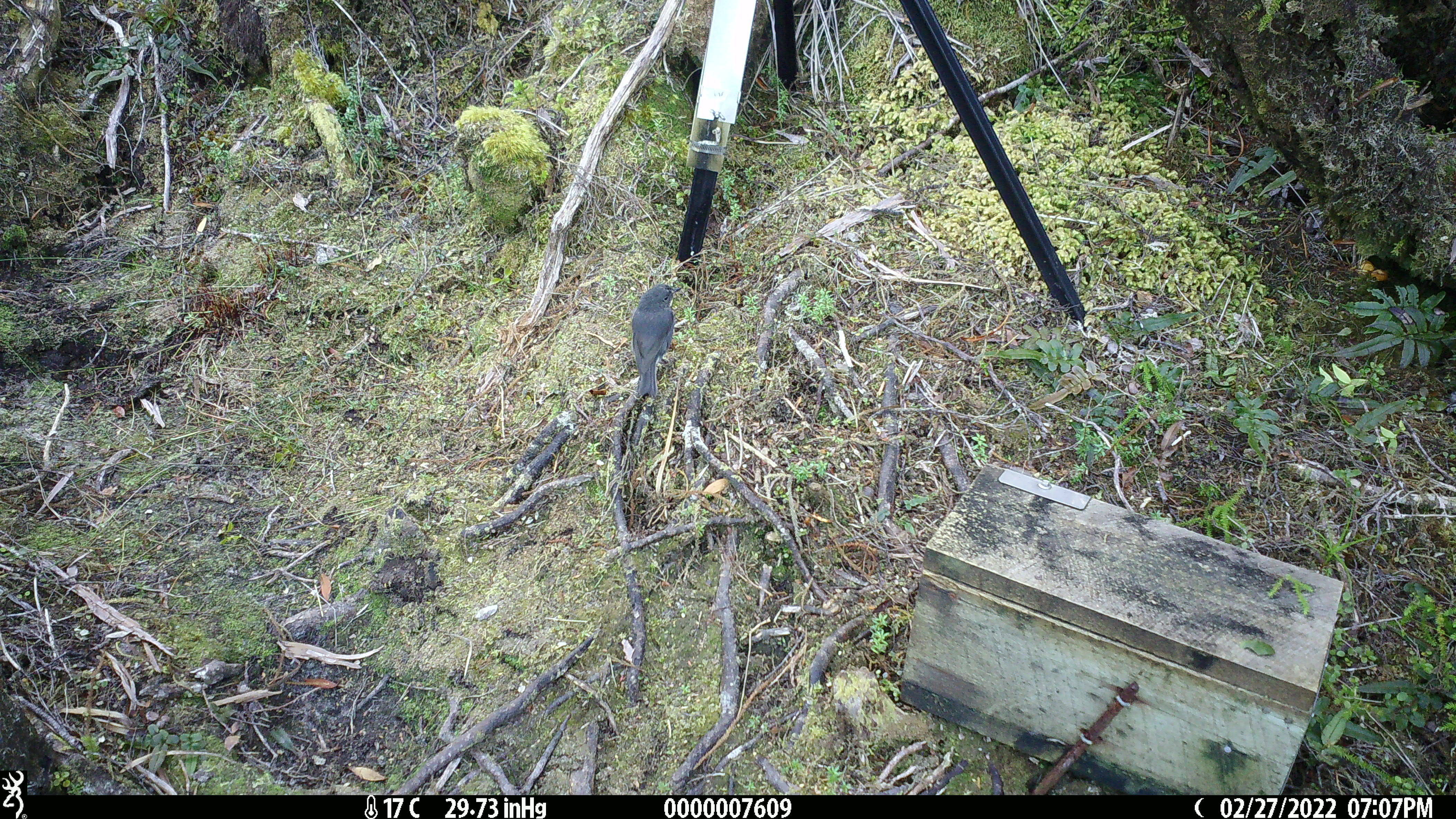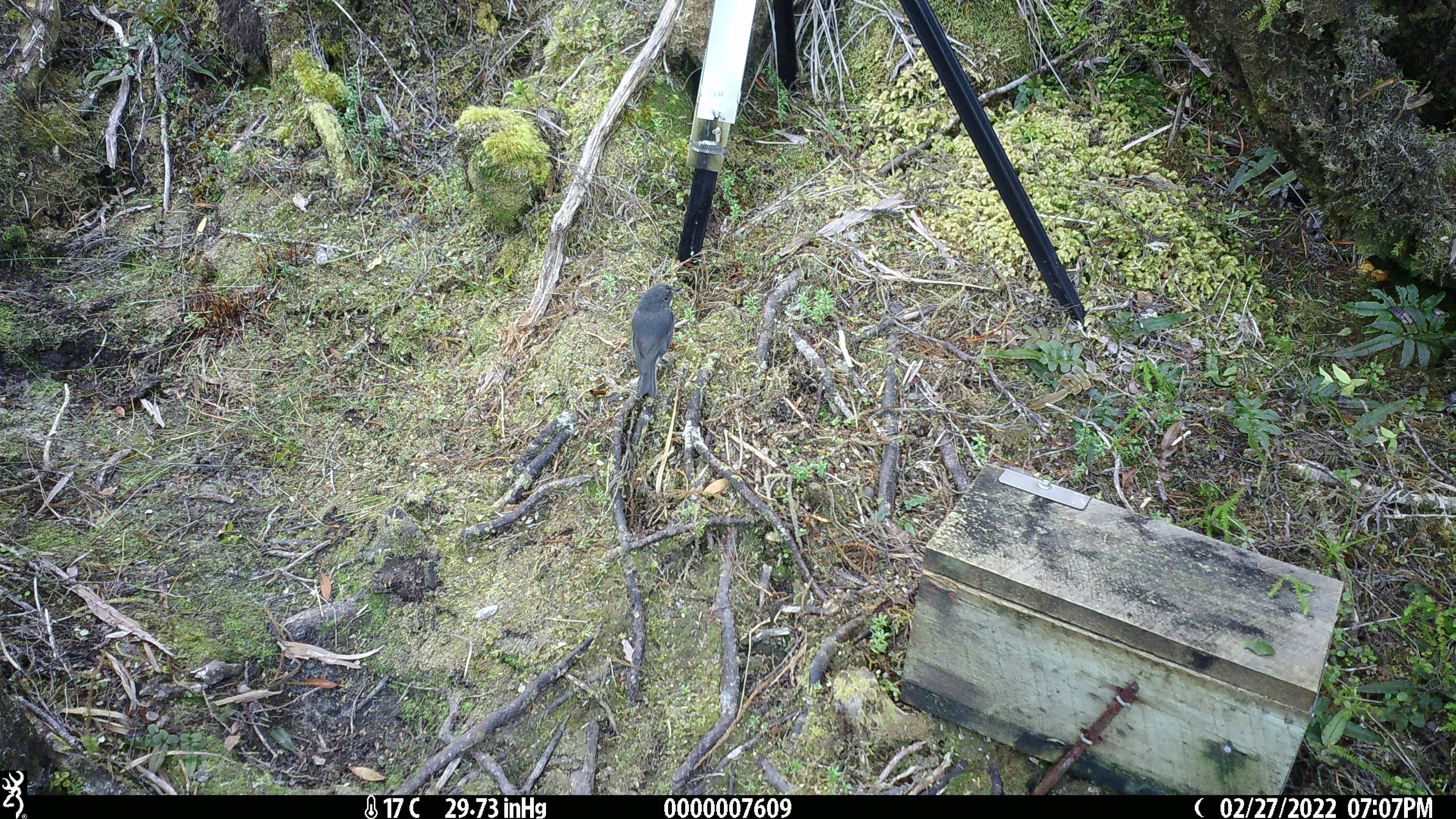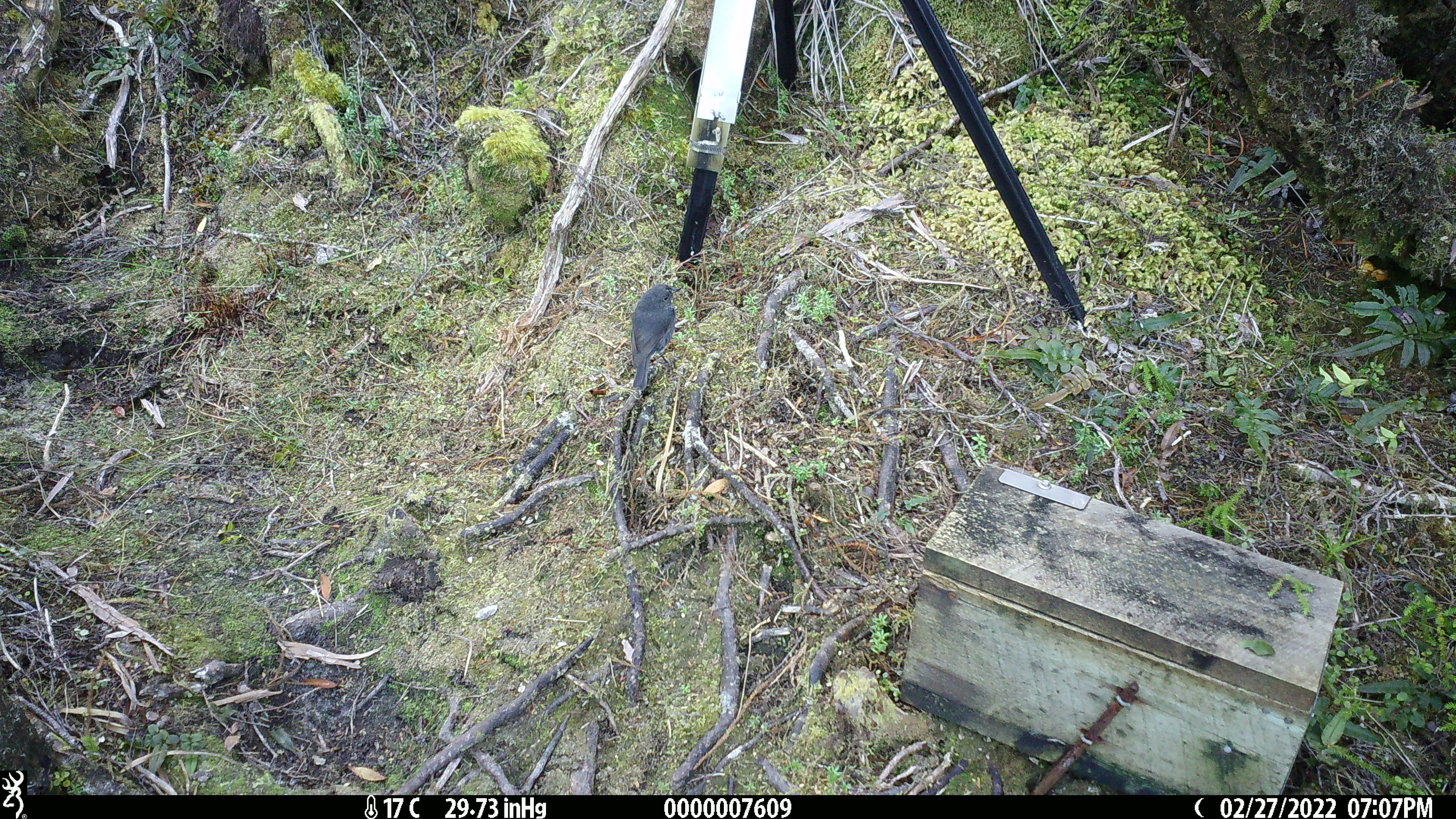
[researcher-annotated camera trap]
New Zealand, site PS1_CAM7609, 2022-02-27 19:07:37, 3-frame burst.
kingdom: Animalia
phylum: Chordata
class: Aves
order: Passeriformes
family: Petroicidae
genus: Petroica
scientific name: Petroica australis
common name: new zealand robin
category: robin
Robin (new zealand robin) (Petroica australis).